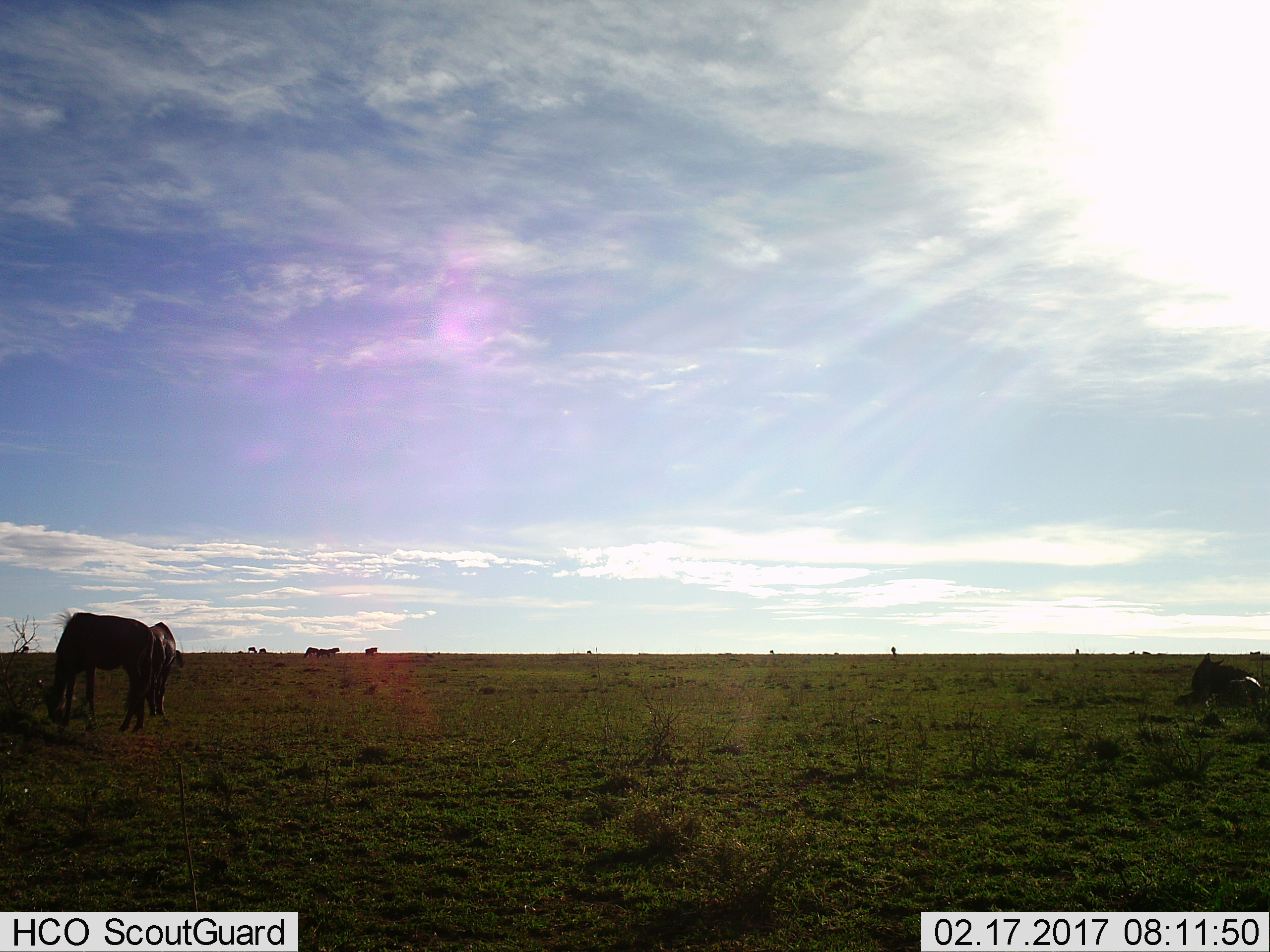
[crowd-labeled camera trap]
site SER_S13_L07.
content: unidentified animal